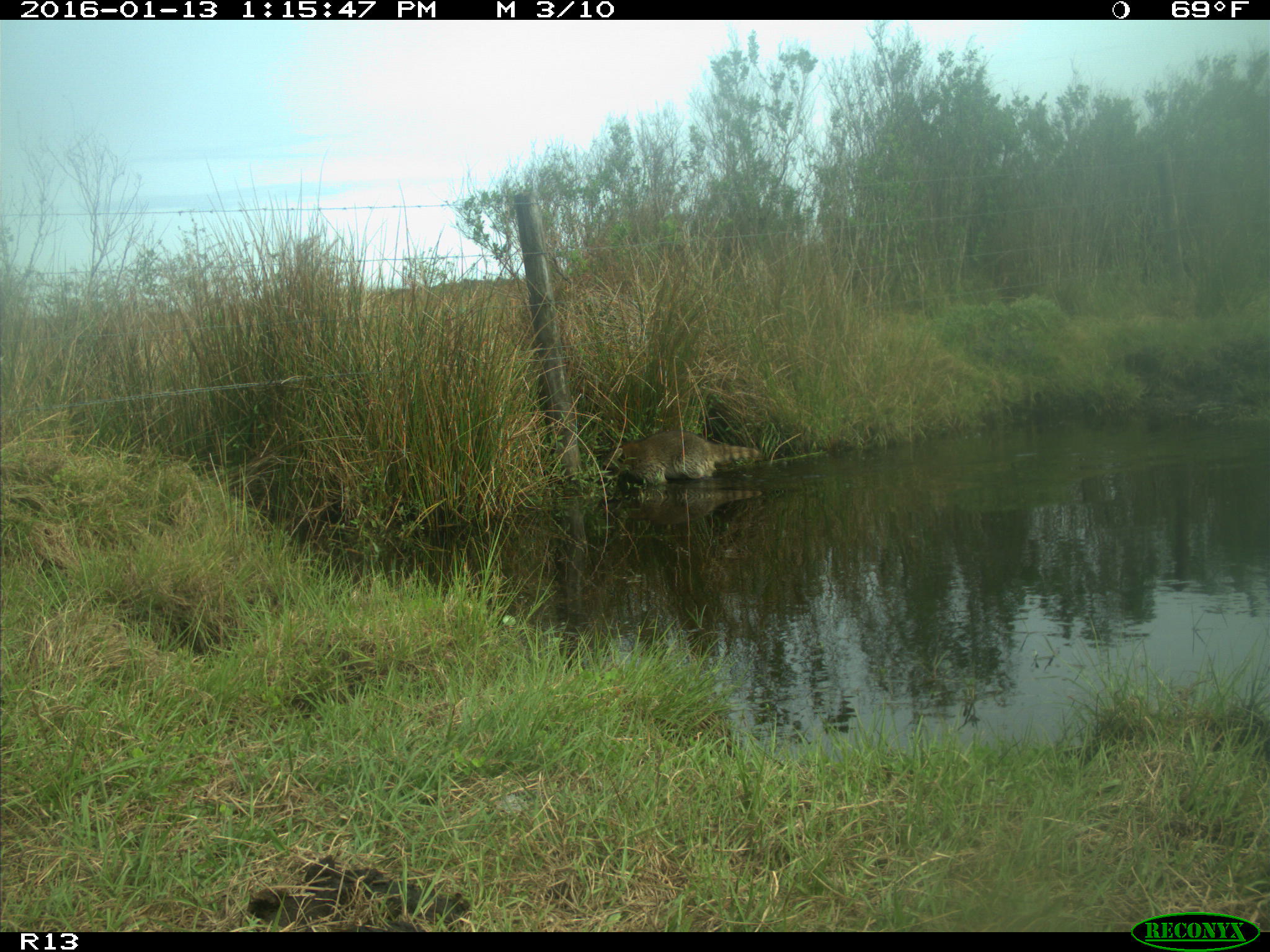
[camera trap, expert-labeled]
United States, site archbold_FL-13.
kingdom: Animalia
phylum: Chordata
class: Mammalia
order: Carnivora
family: Procyonidae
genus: Procyon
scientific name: Procyon lotor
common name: common raccoon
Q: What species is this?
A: Procyon lotor (common raccoon).